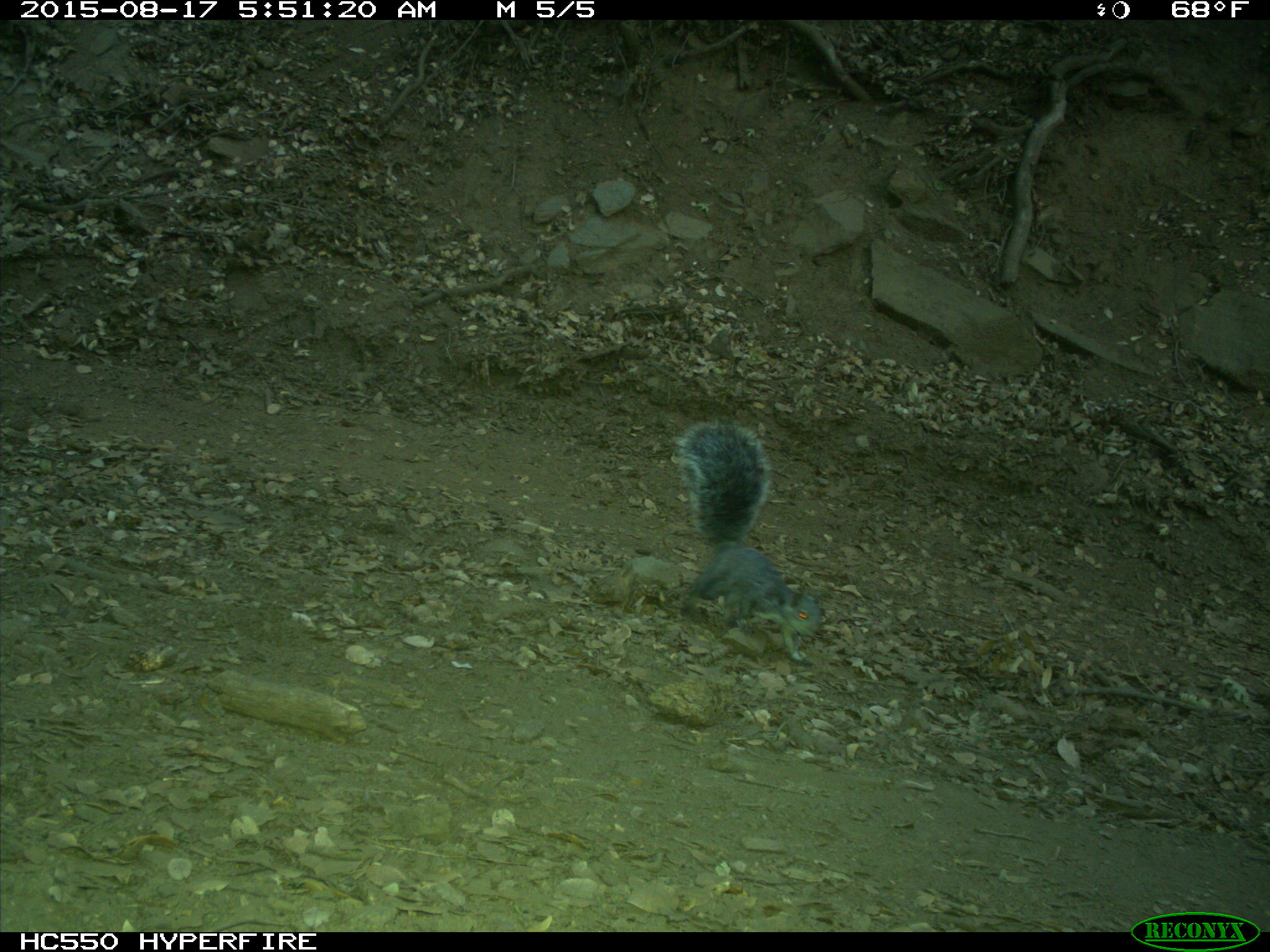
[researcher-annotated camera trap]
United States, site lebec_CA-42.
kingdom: Animalia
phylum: Chordata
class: Mammalia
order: Rodentia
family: Sciuridae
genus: Sciurus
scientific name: Sciurus carolinensis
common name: eastern gray squirrel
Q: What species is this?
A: Sciurus carolinensis (eastern gray squirrel).